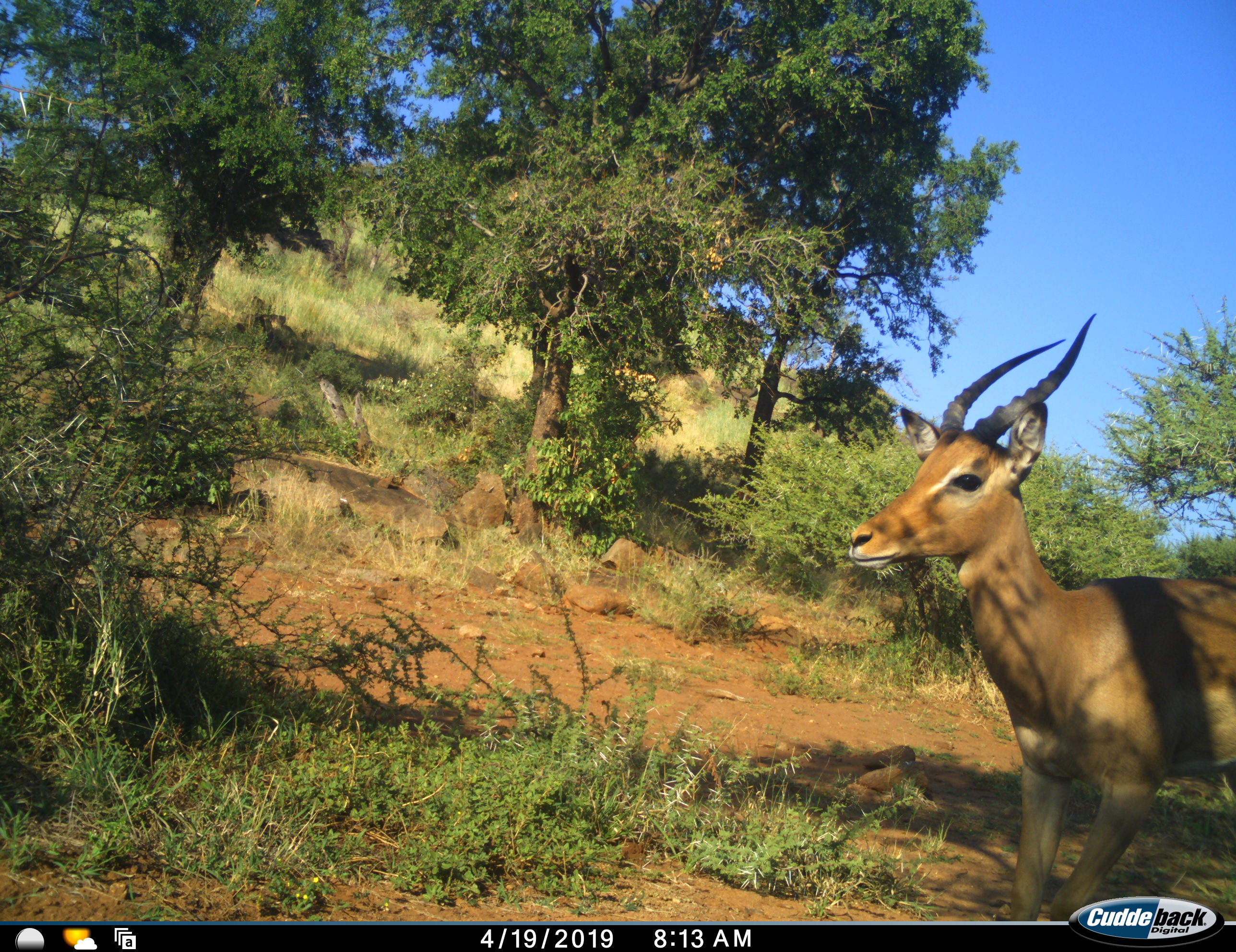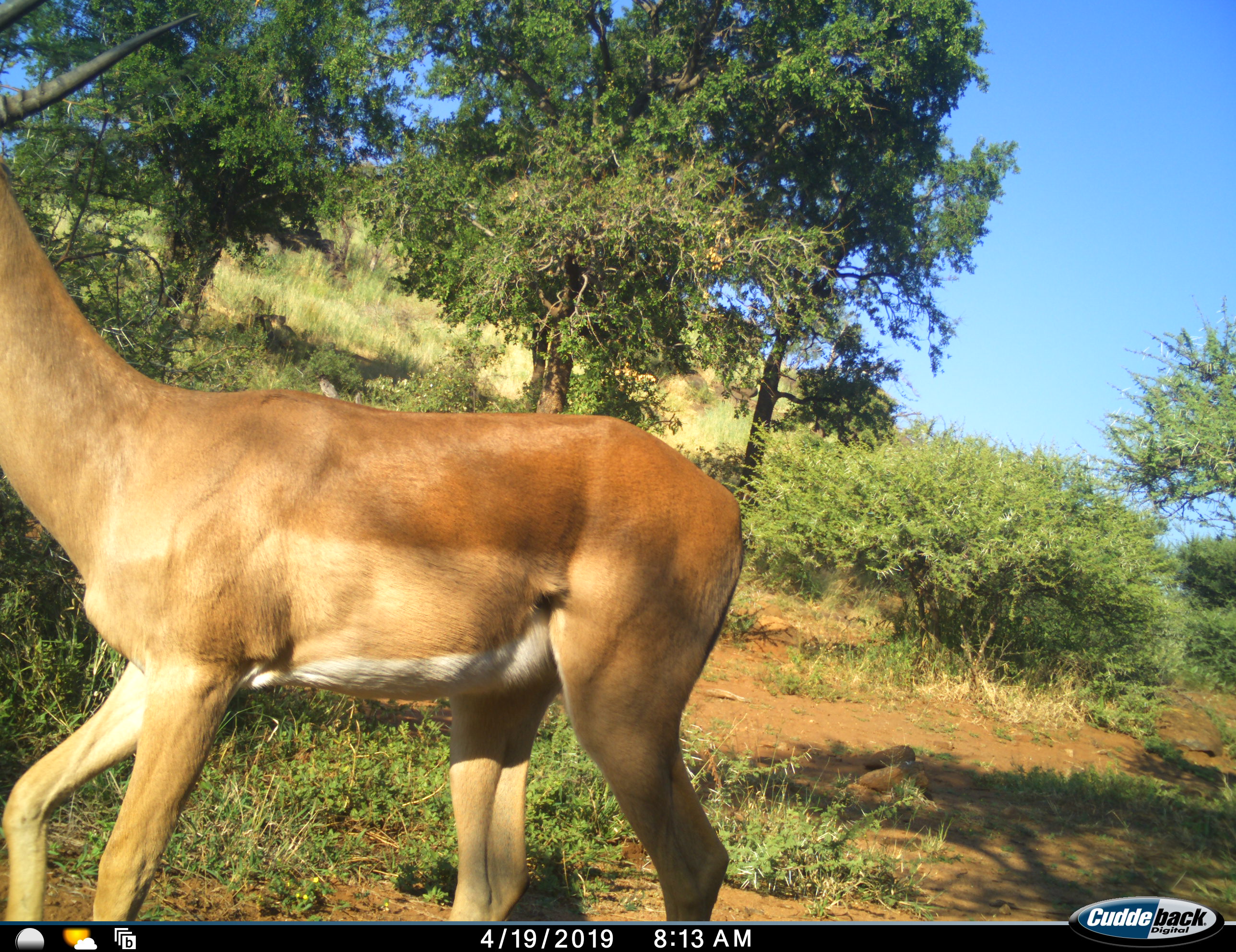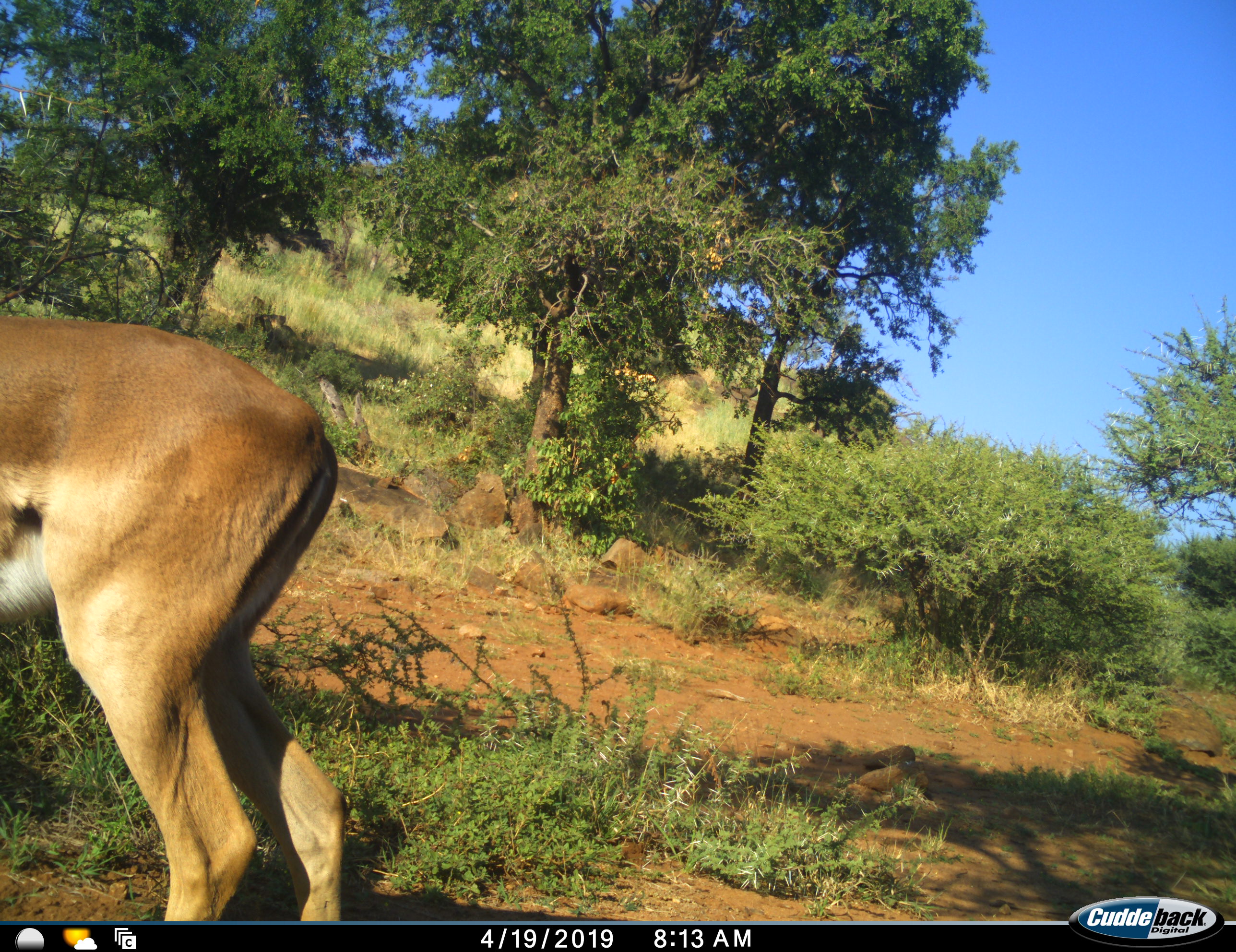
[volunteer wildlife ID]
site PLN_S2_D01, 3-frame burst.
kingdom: Animalia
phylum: Chordata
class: Mammalia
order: Artiodactyla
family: Bovidae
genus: Aepyceros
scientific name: Aepyceros melampus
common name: impala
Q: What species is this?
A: Impala (Aepyceros melampus).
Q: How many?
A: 1.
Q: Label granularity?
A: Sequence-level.